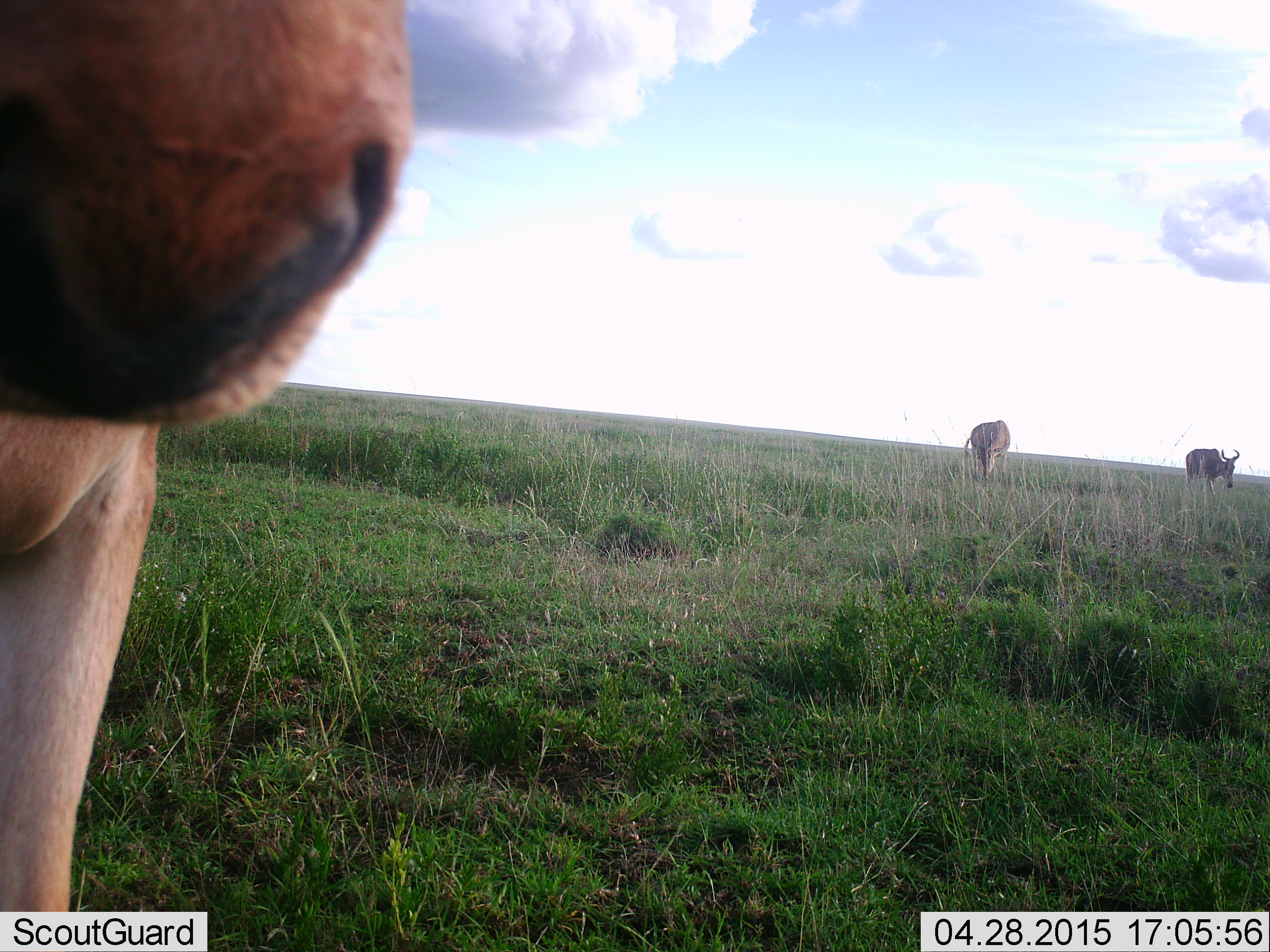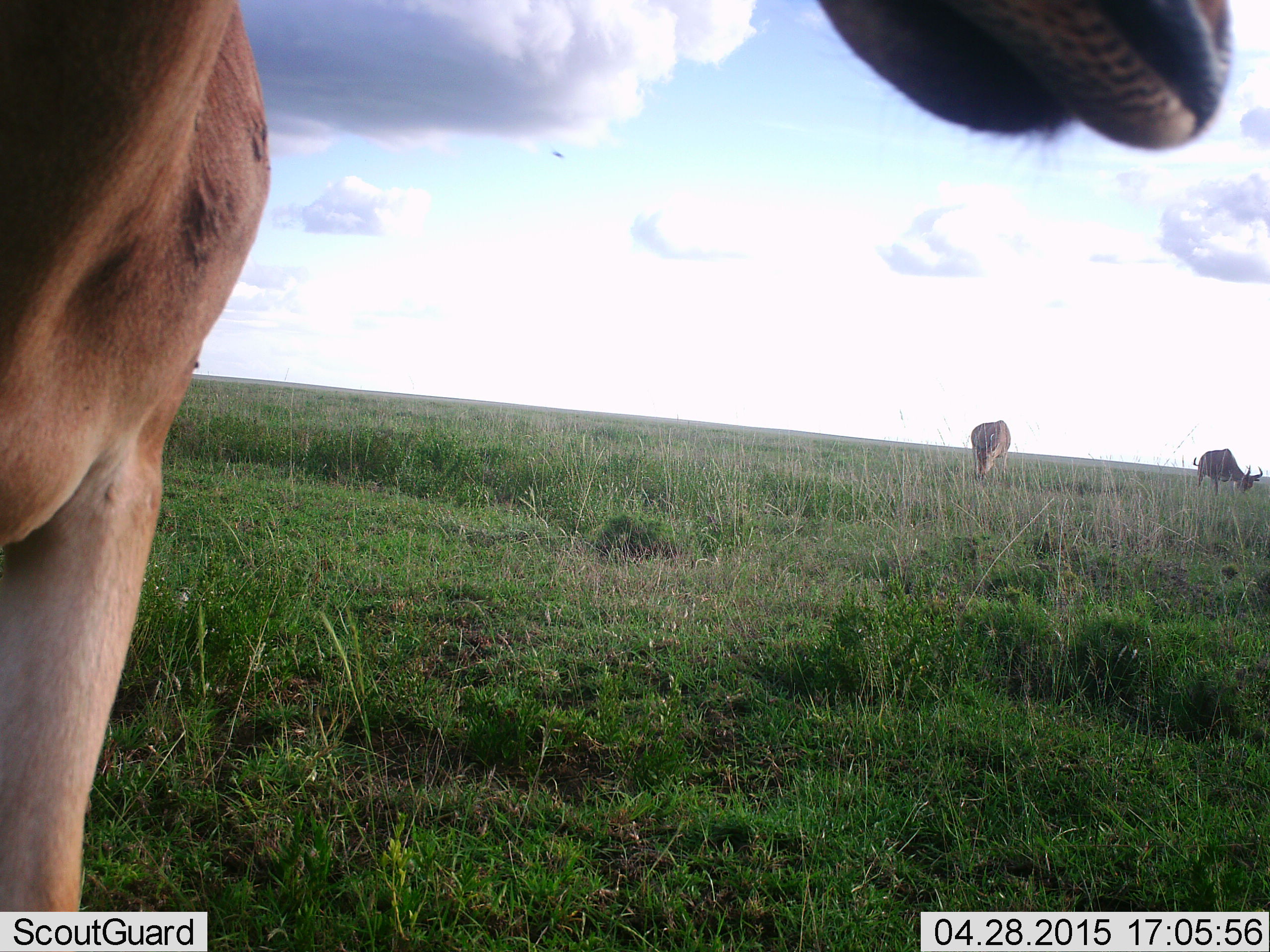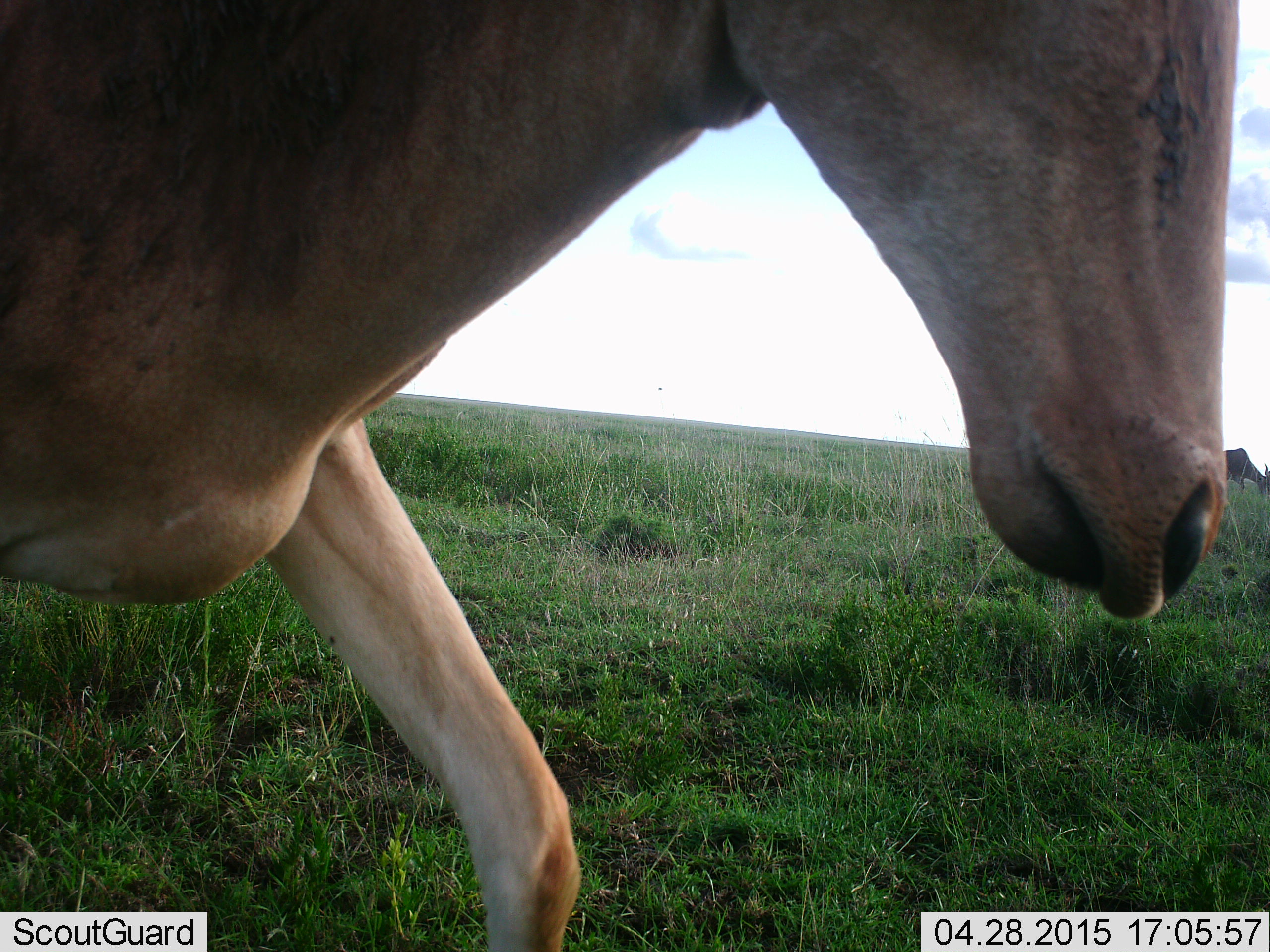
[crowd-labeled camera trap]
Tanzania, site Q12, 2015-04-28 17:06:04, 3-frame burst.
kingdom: Animalia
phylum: Chordata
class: Mammalia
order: Artiodactyla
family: Bovidae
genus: Alcelaphus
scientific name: Alcelaphus buselaphus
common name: hartebeest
Hartebeest (Alcelaphus buselaphus), count 3. Behavior (volunteer vote fractions): standing 64%, resting 0%, moving 55%, interacting 0%. Young present (vote fraction): 0%. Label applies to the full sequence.